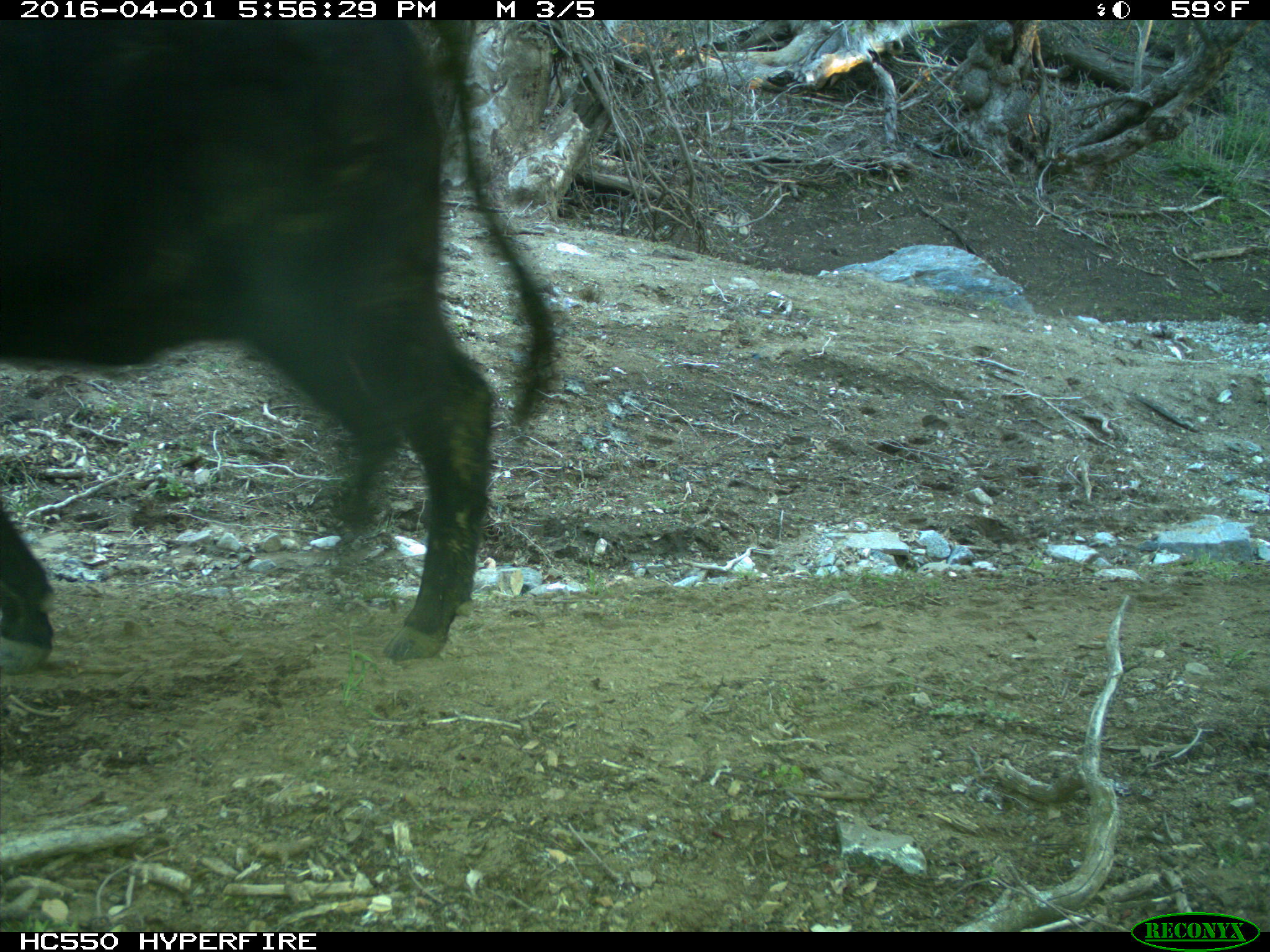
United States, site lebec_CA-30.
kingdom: Animalia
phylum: Chordata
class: Mammalia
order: Artiodactyla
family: Bovidae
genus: Bos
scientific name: Bos taurus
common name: domestic cow